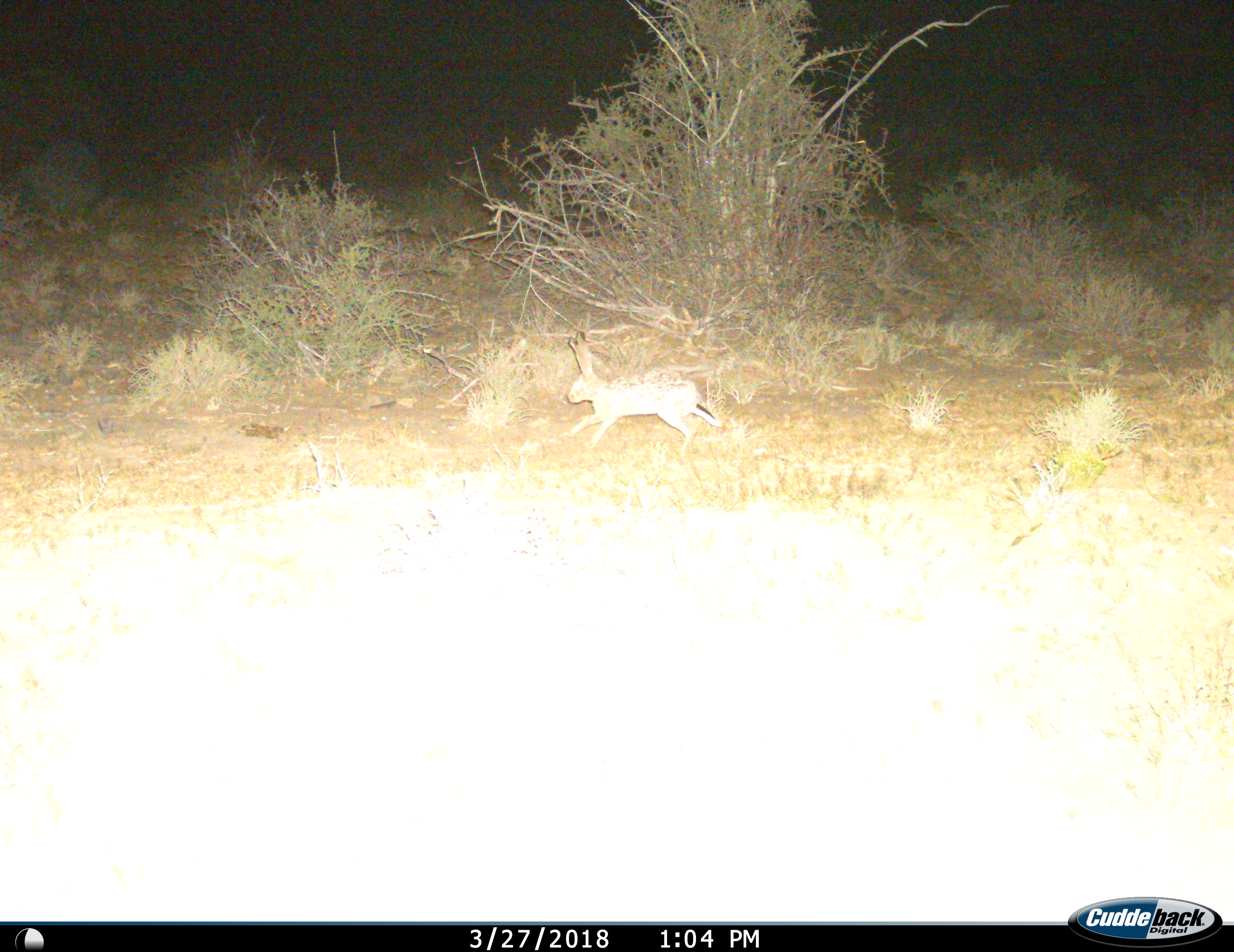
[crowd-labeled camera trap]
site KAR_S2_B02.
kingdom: Animalia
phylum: Chordata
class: Mammalia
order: Lagomorpha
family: Leporidae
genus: Lepus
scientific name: Lepus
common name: hare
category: hareunknown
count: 1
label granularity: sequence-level